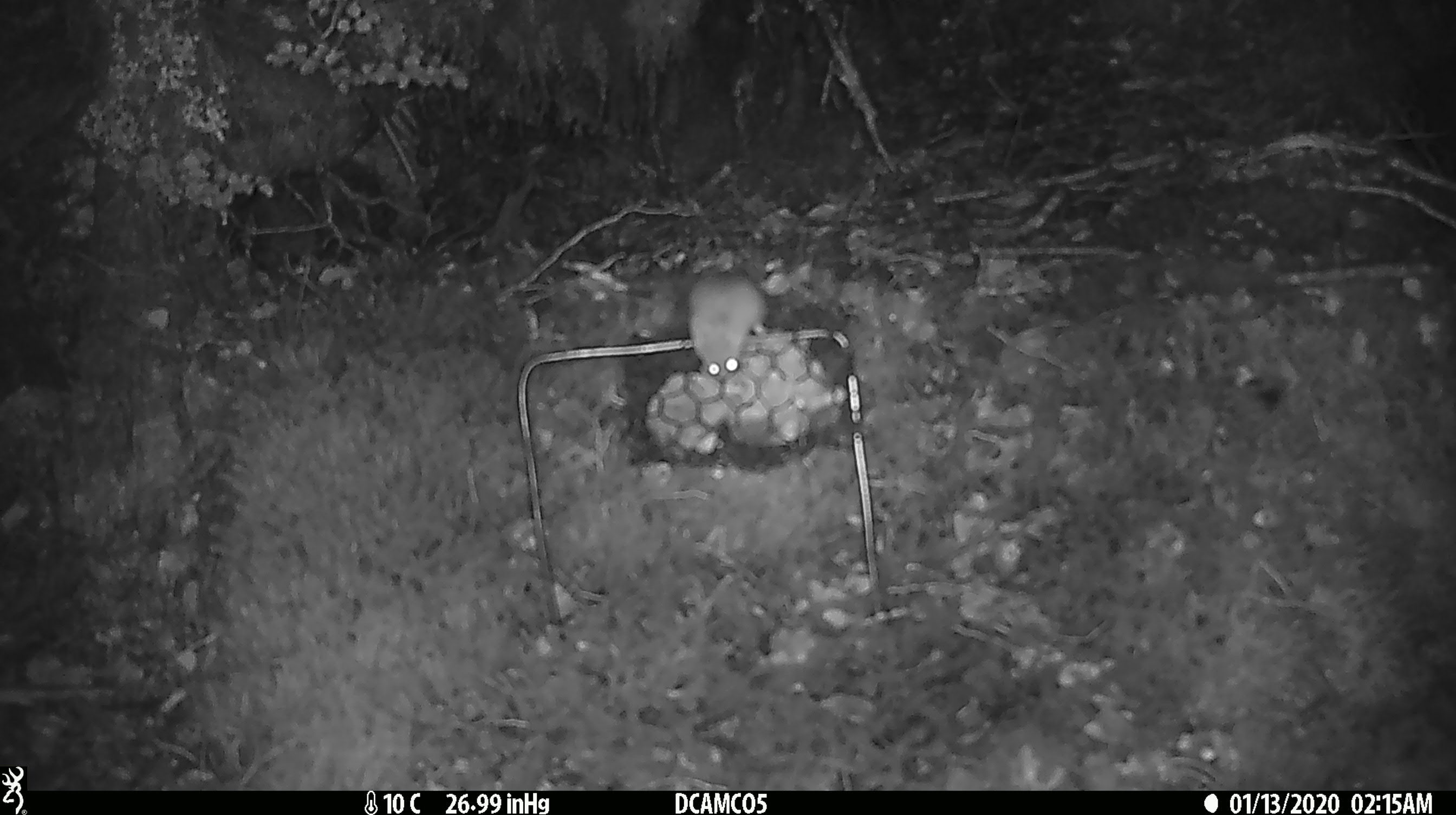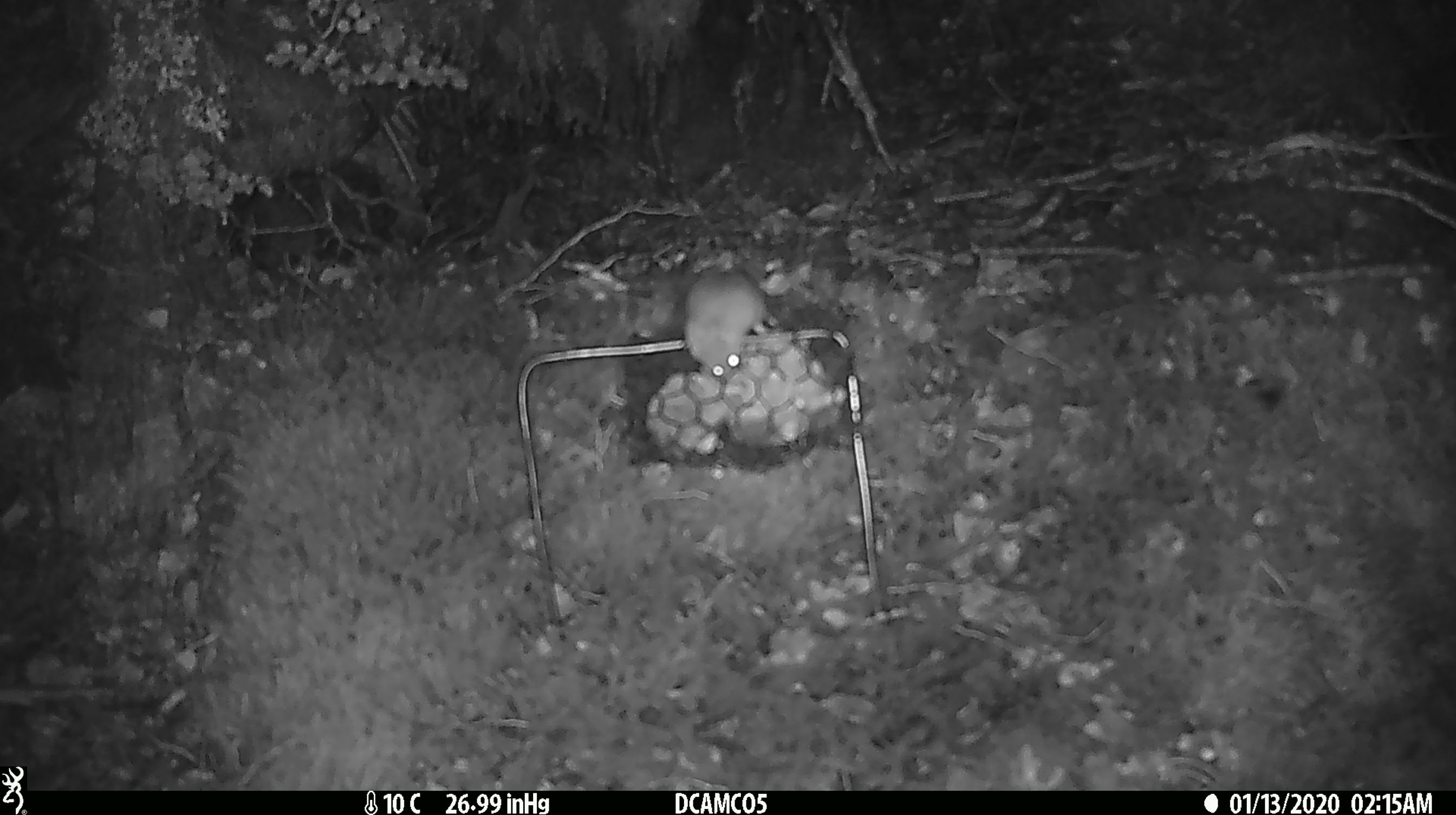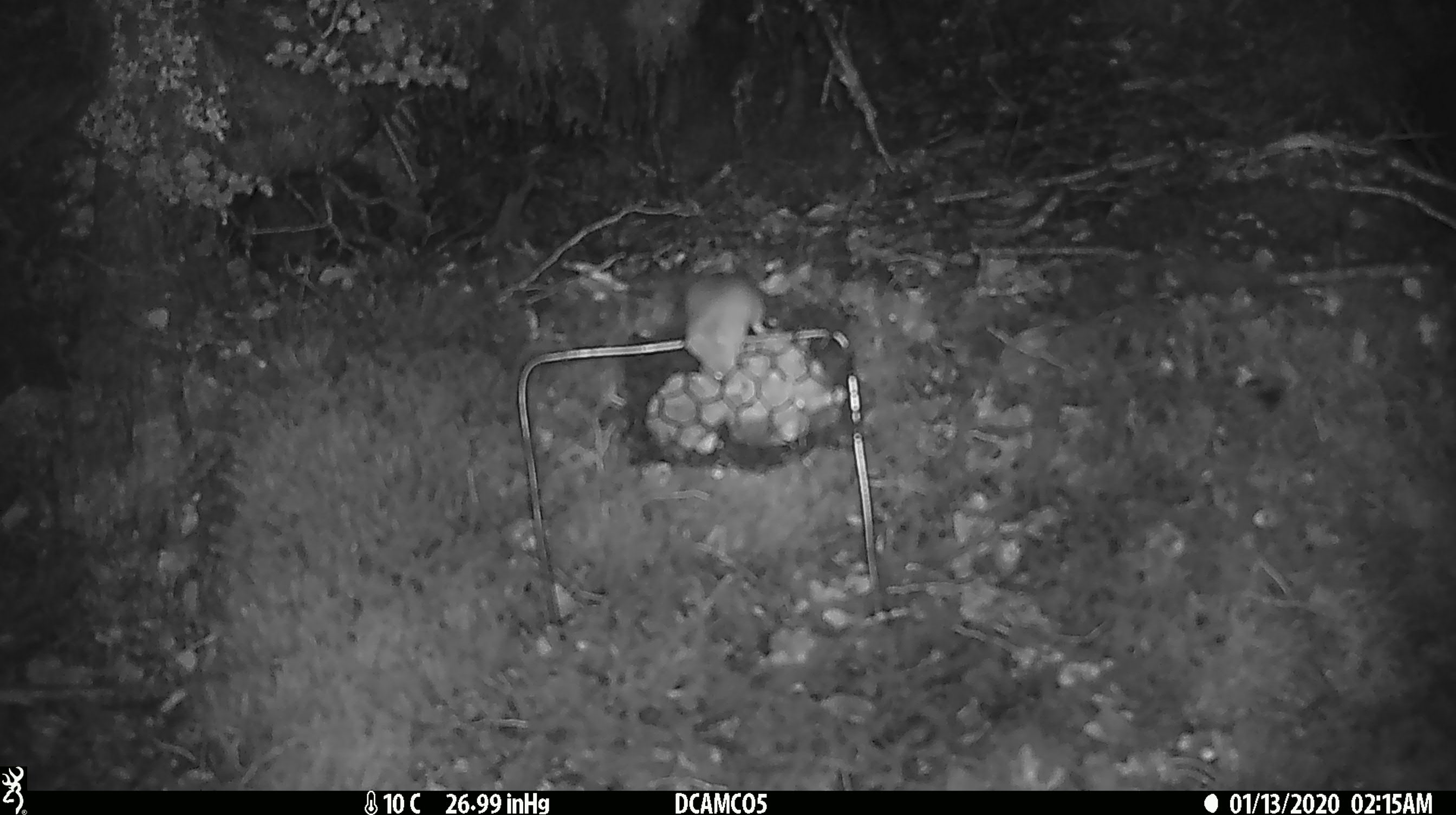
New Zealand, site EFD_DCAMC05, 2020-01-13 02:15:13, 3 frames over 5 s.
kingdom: Animalia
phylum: Chordata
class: Mammalia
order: Rodentia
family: Muridae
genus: Mus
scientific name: Mus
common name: mouse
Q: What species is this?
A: Mouse (Mus).